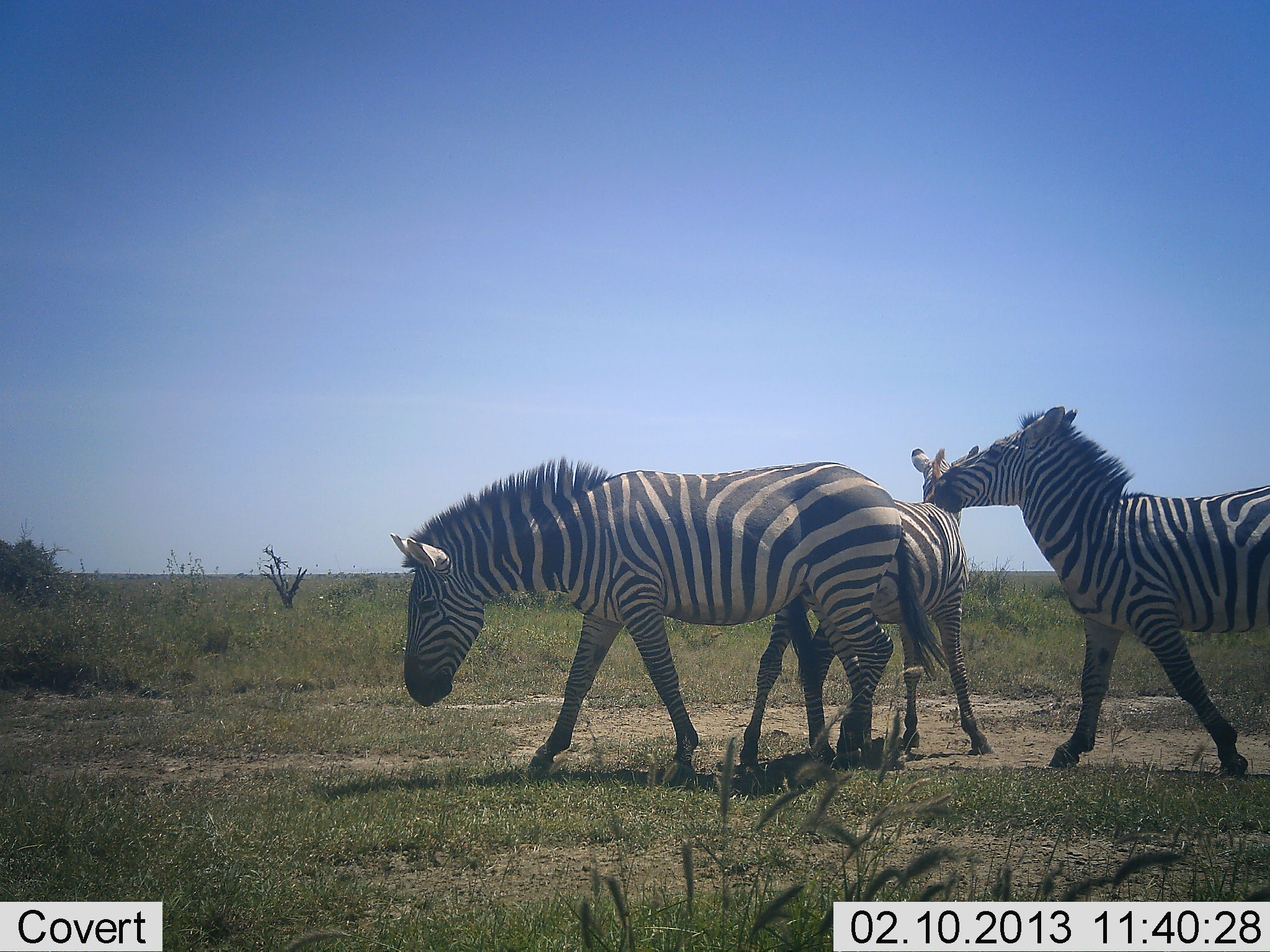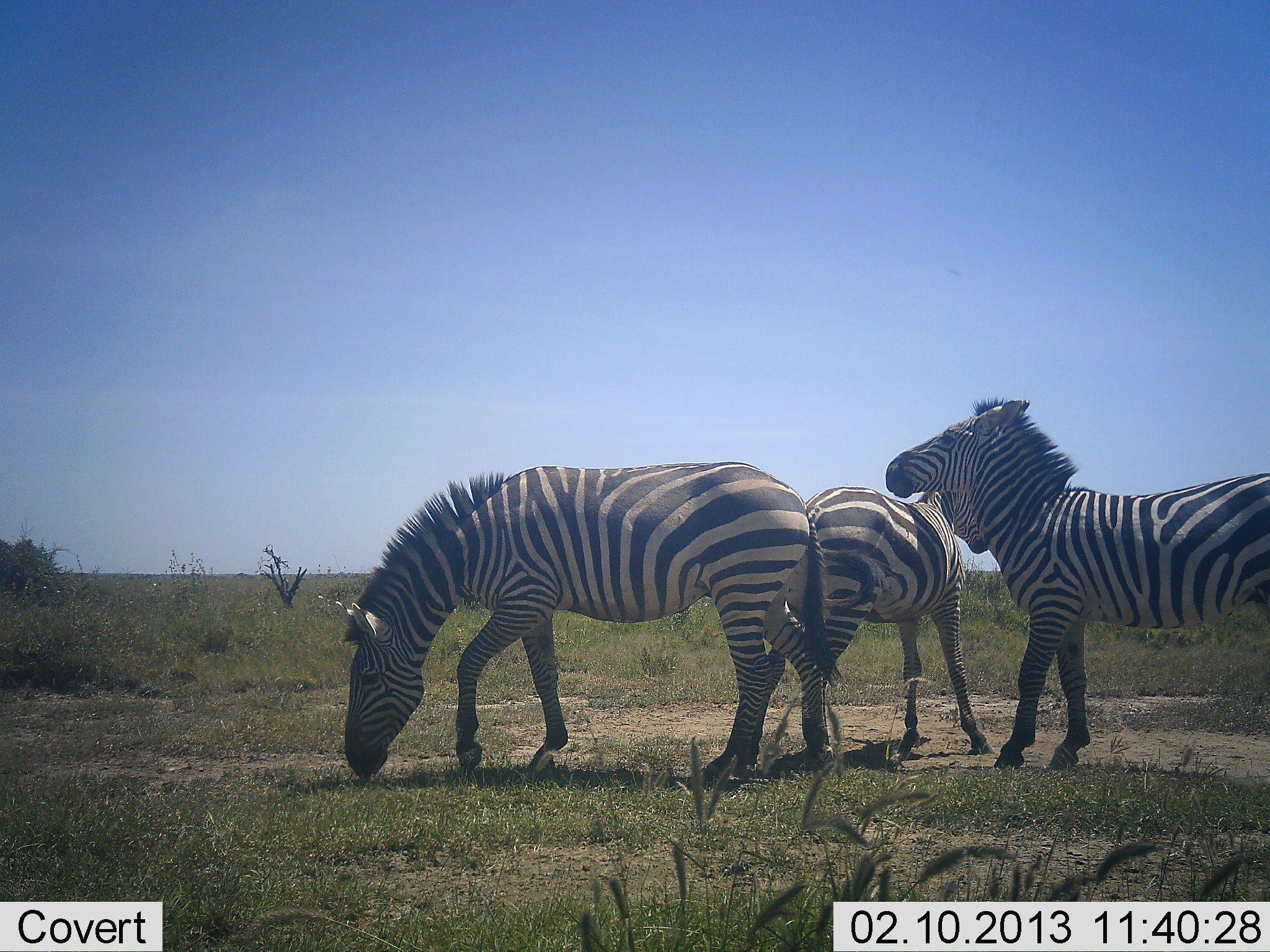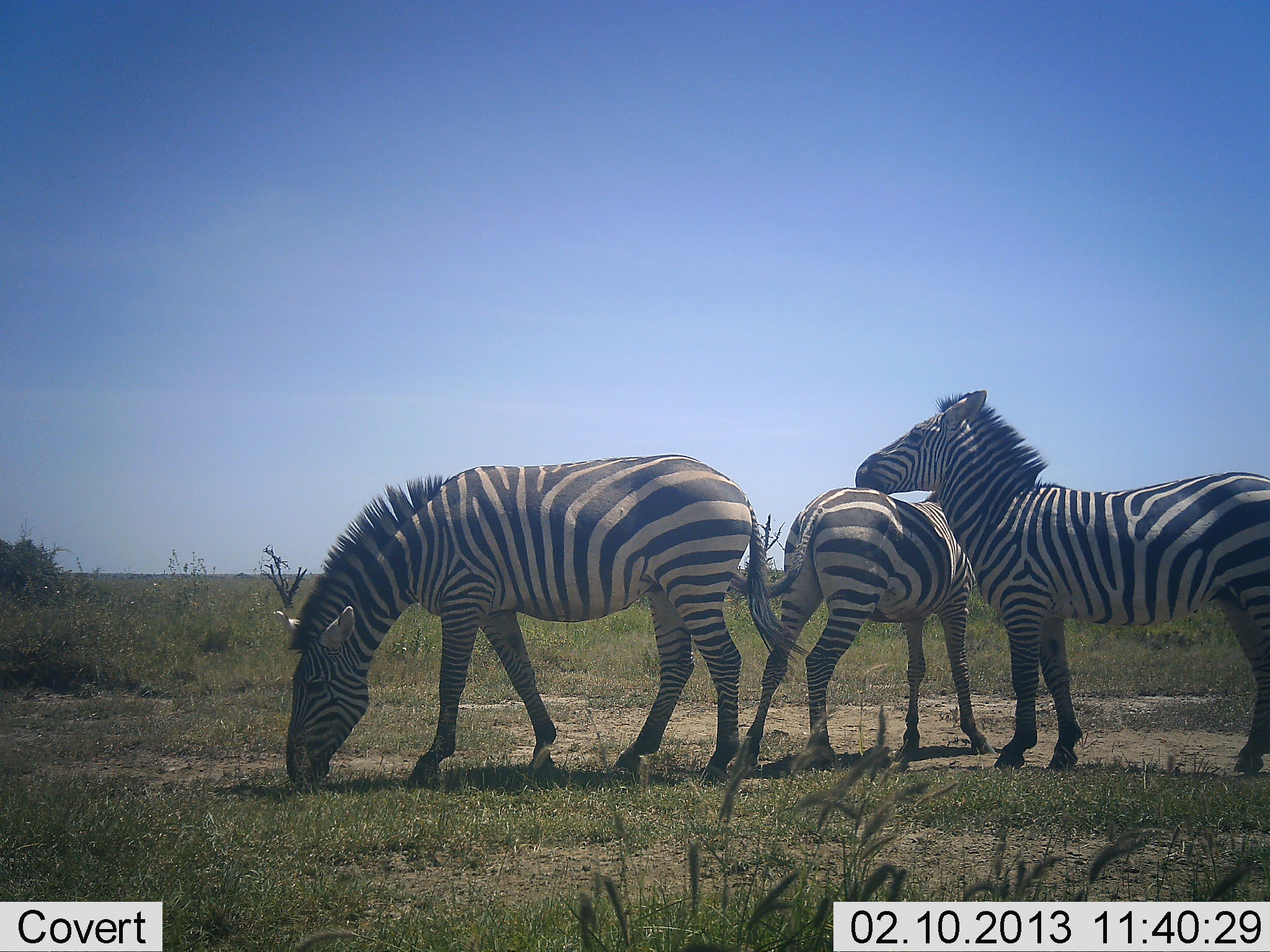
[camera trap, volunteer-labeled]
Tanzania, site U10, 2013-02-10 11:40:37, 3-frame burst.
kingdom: Animalia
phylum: Chordata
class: Mammalia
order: Perissodactyla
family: Equidae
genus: Equus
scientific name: Equus quagga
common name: plains zebra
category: zebra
Zebra (plains zebra) (Equus quagga), count 3. Behavior (volunteer vote fractions): standing 54%, resting 8%, moving 62%, interacting 8%. Young present (vote fraction): 0%. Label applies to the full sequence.